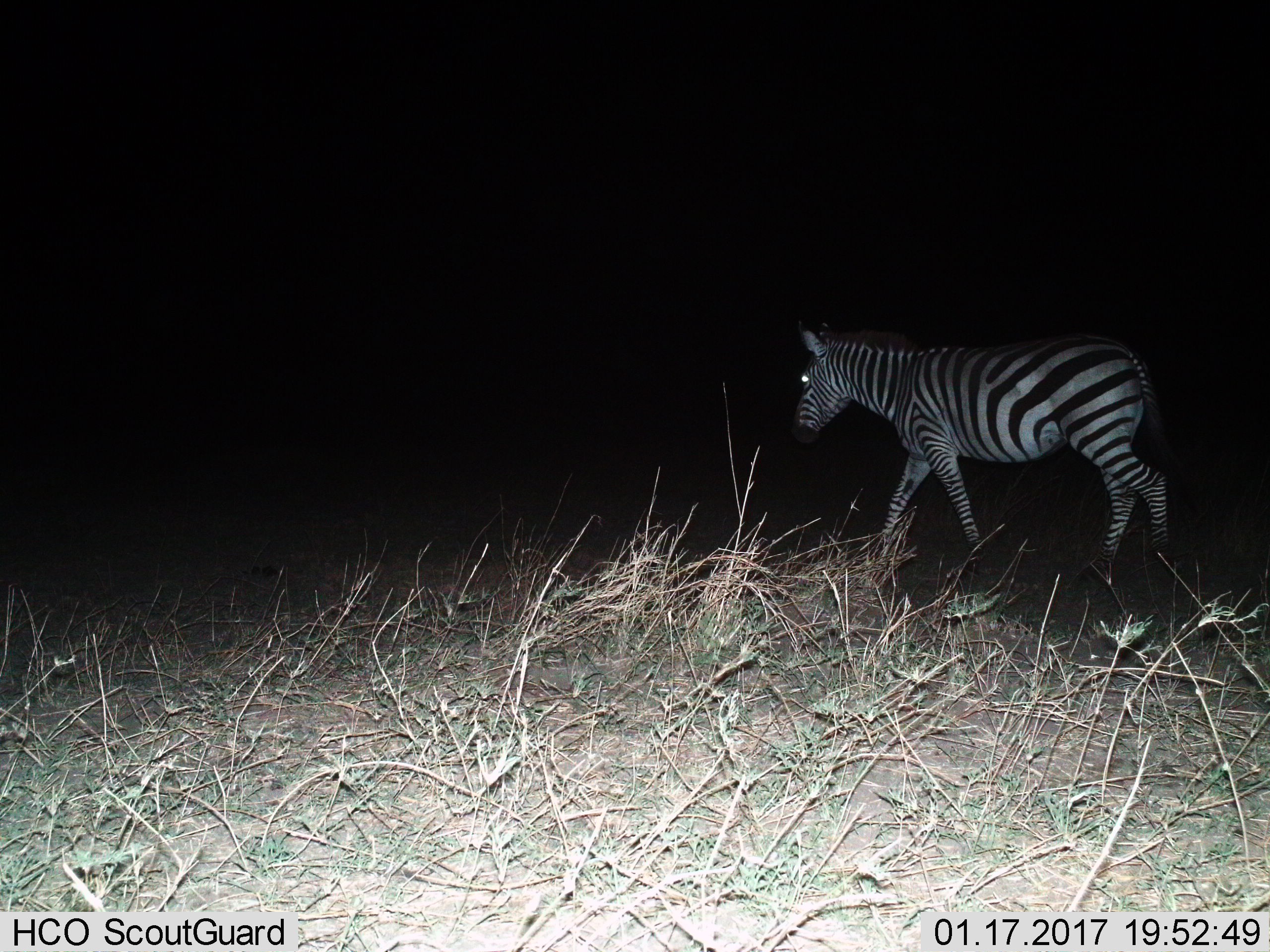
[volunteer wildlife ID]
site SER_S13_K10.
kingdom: Animalia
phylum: Chordata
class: Mammalia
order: Perissodactyla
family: Equidae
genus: Equus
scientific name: Equus quagga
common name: plains zebra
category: zebraplains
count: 1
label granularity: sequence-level